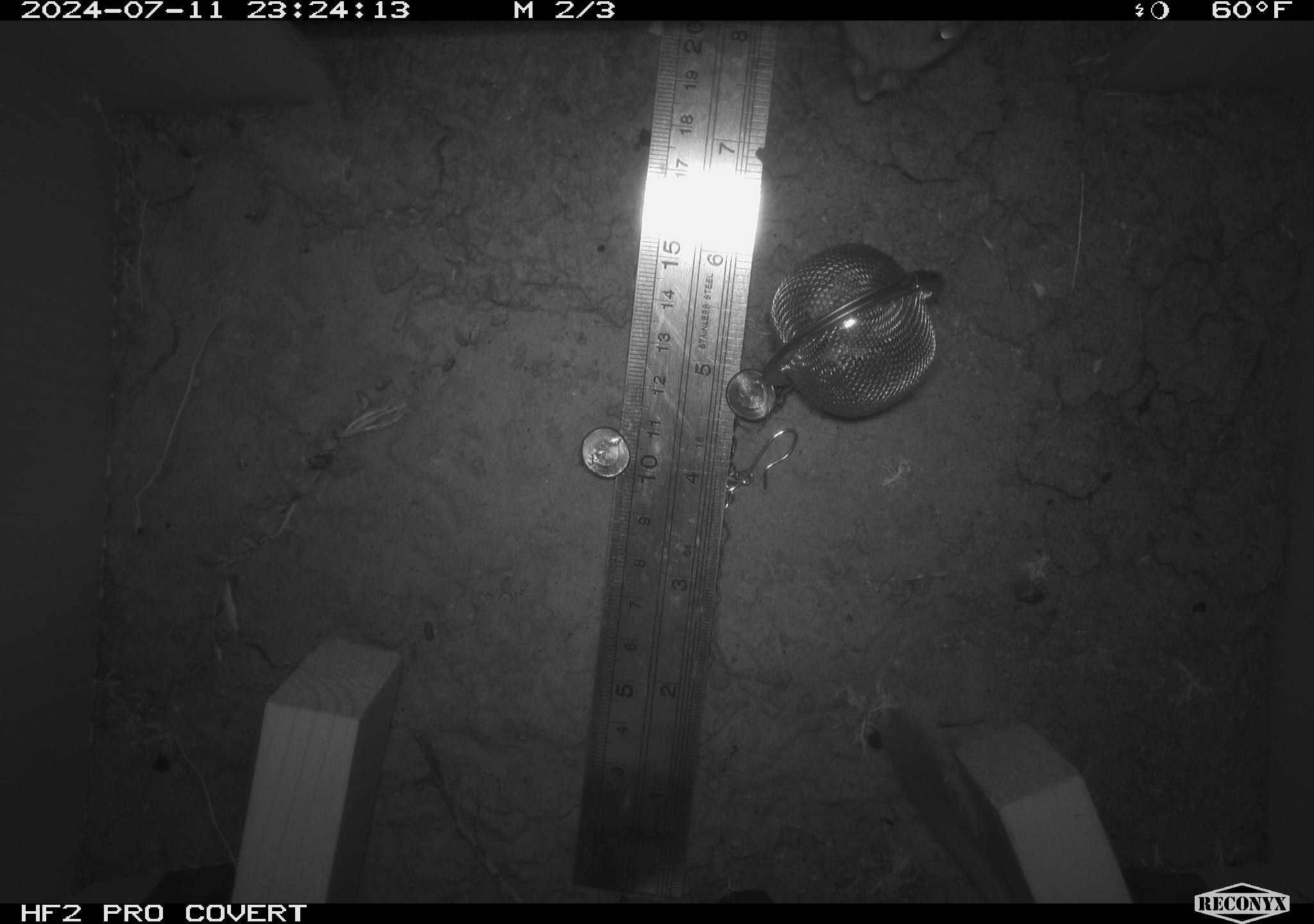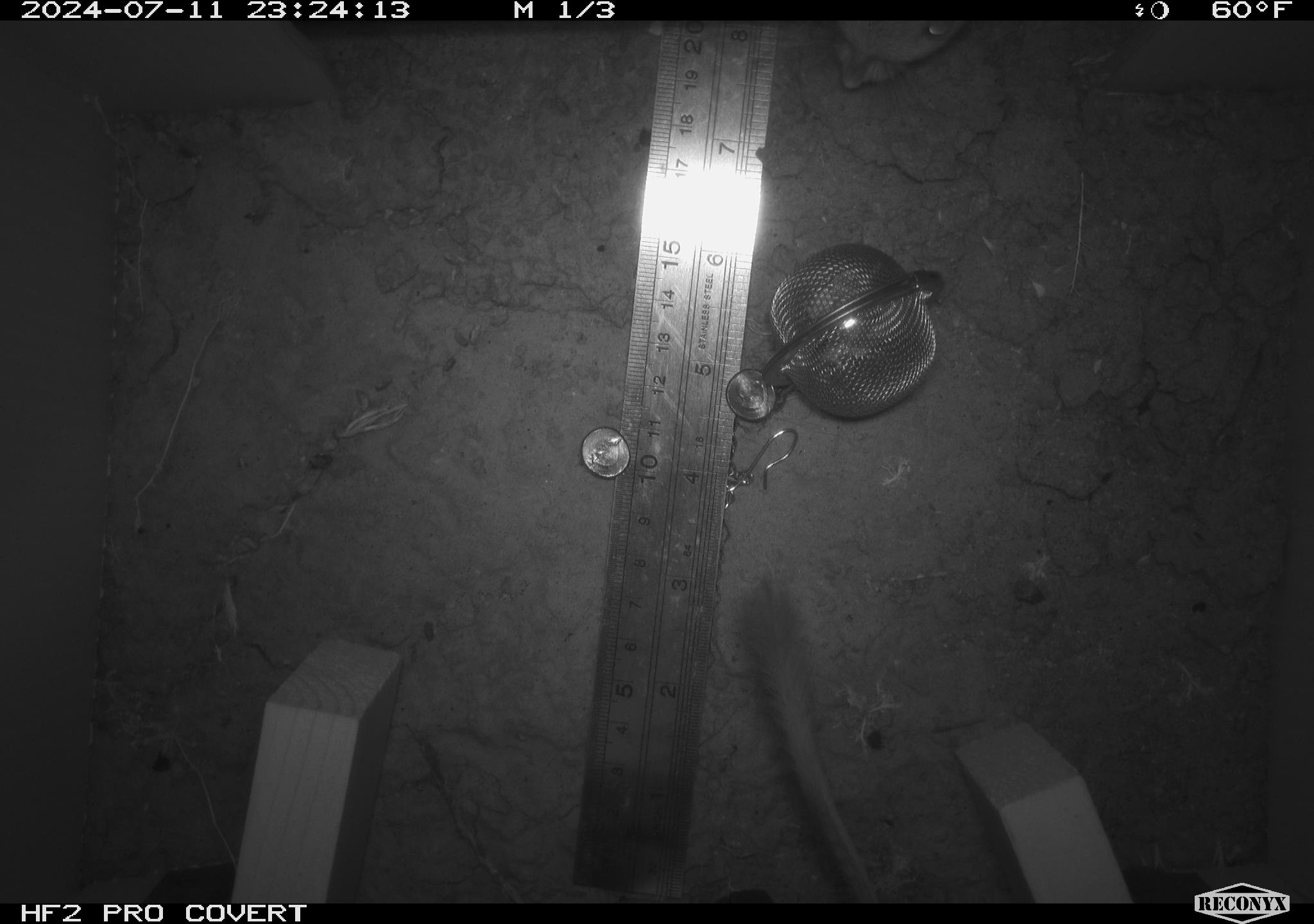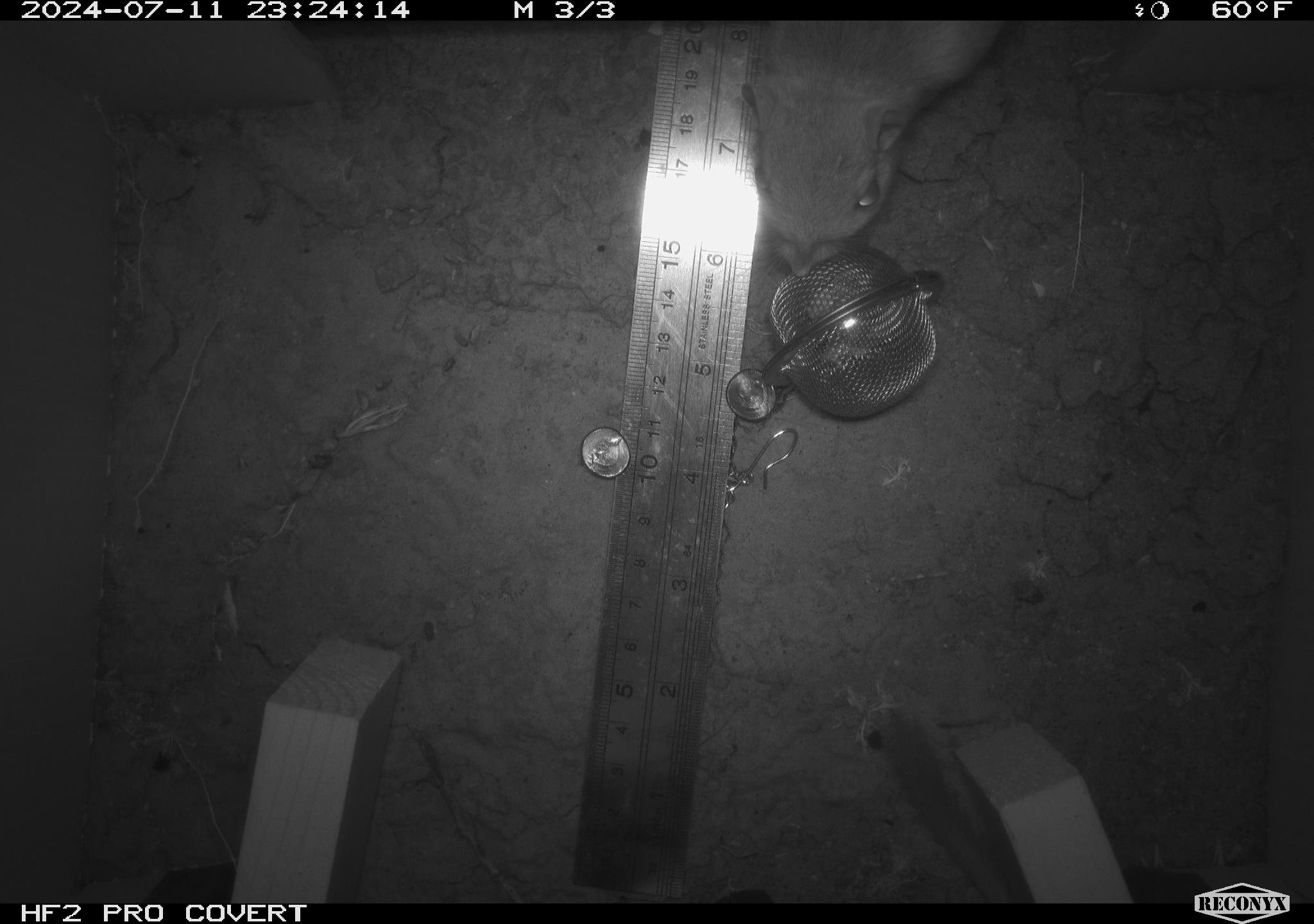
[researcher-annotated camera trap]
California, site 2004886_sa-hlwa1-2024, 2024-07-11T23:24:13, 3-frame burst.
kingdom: Animalia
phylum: Chordata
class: Mammalia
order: Rodentia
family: Heteromyidae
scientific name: Heteromyidae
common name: kangaroo rats and pocket mice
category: heteromyidae family